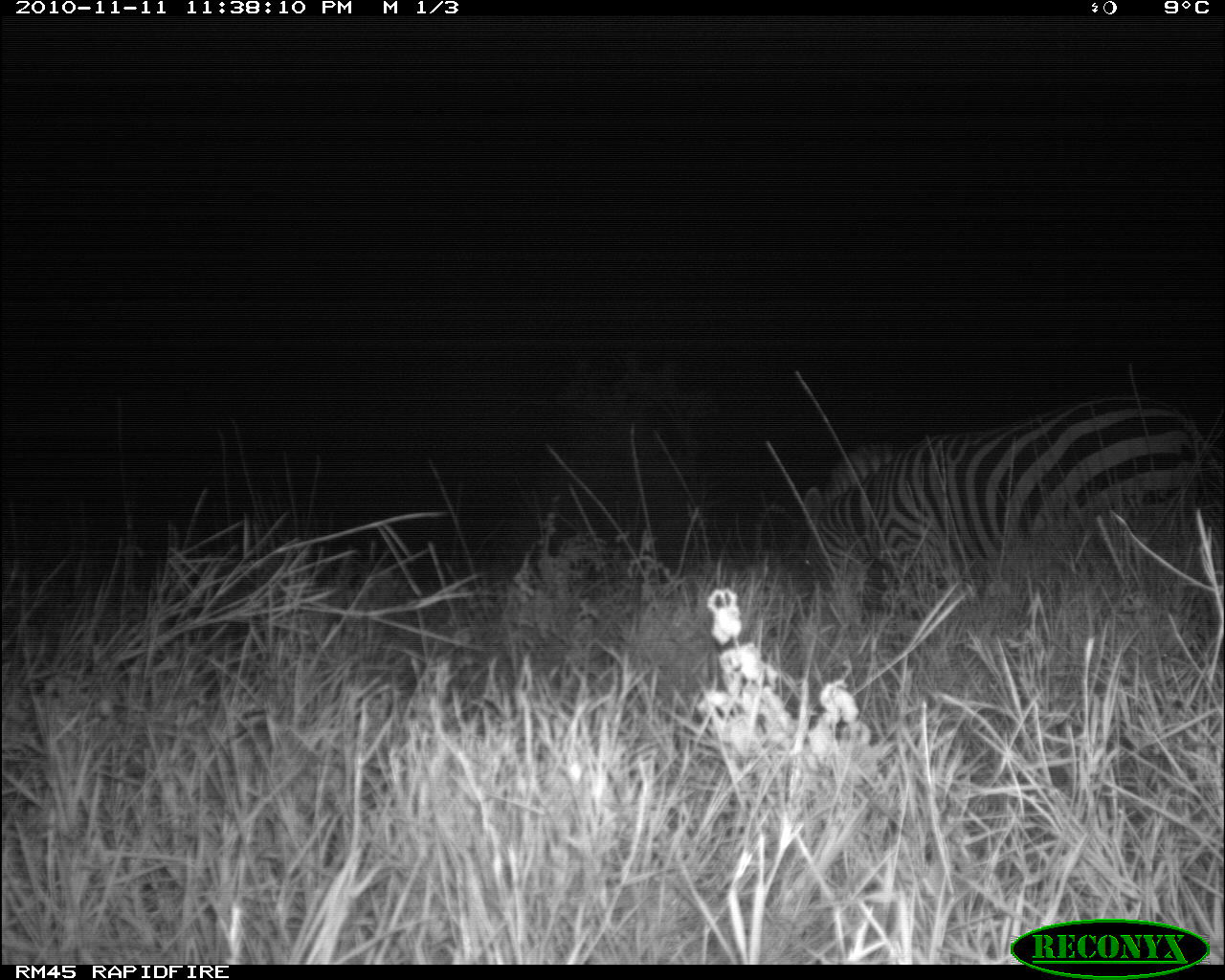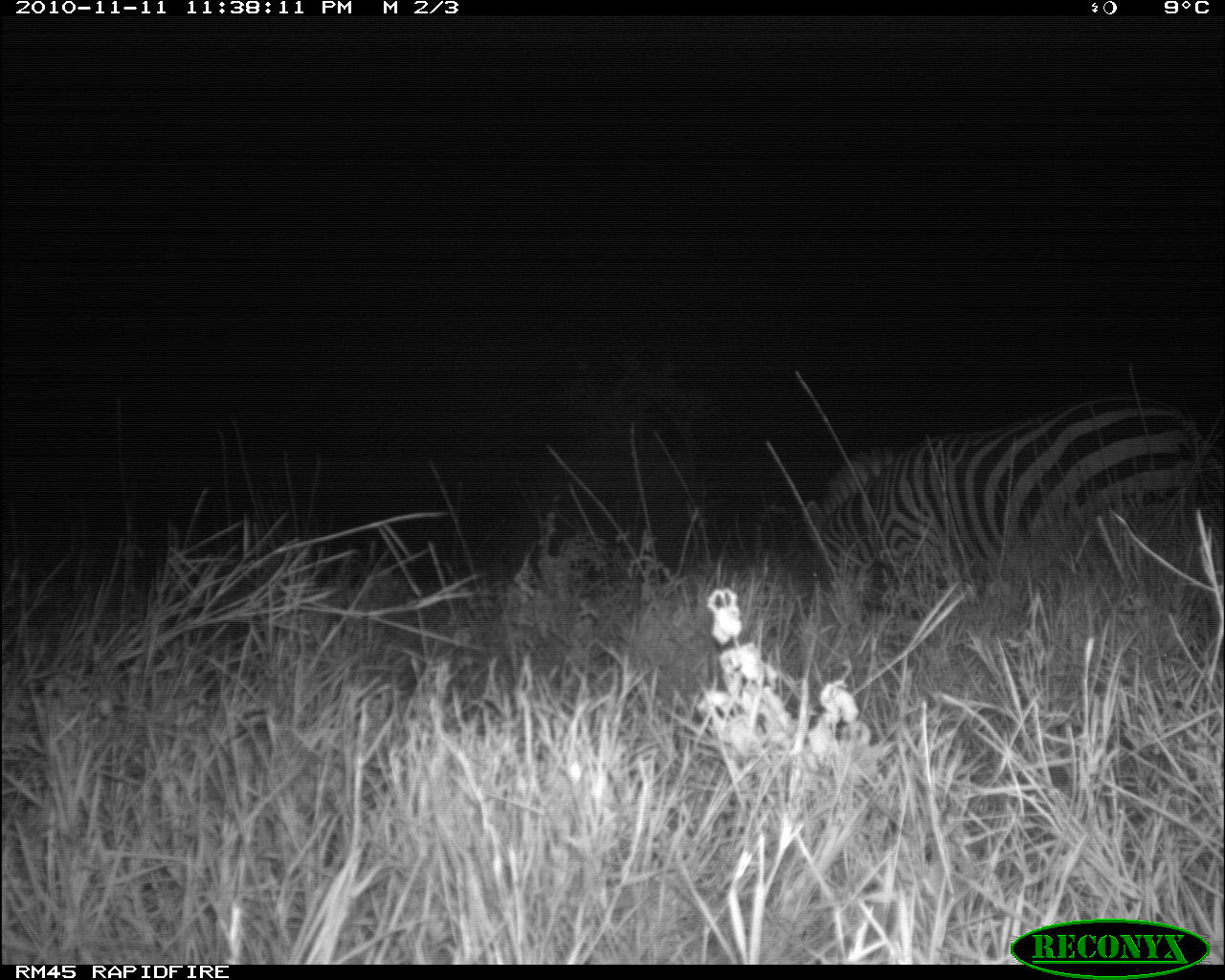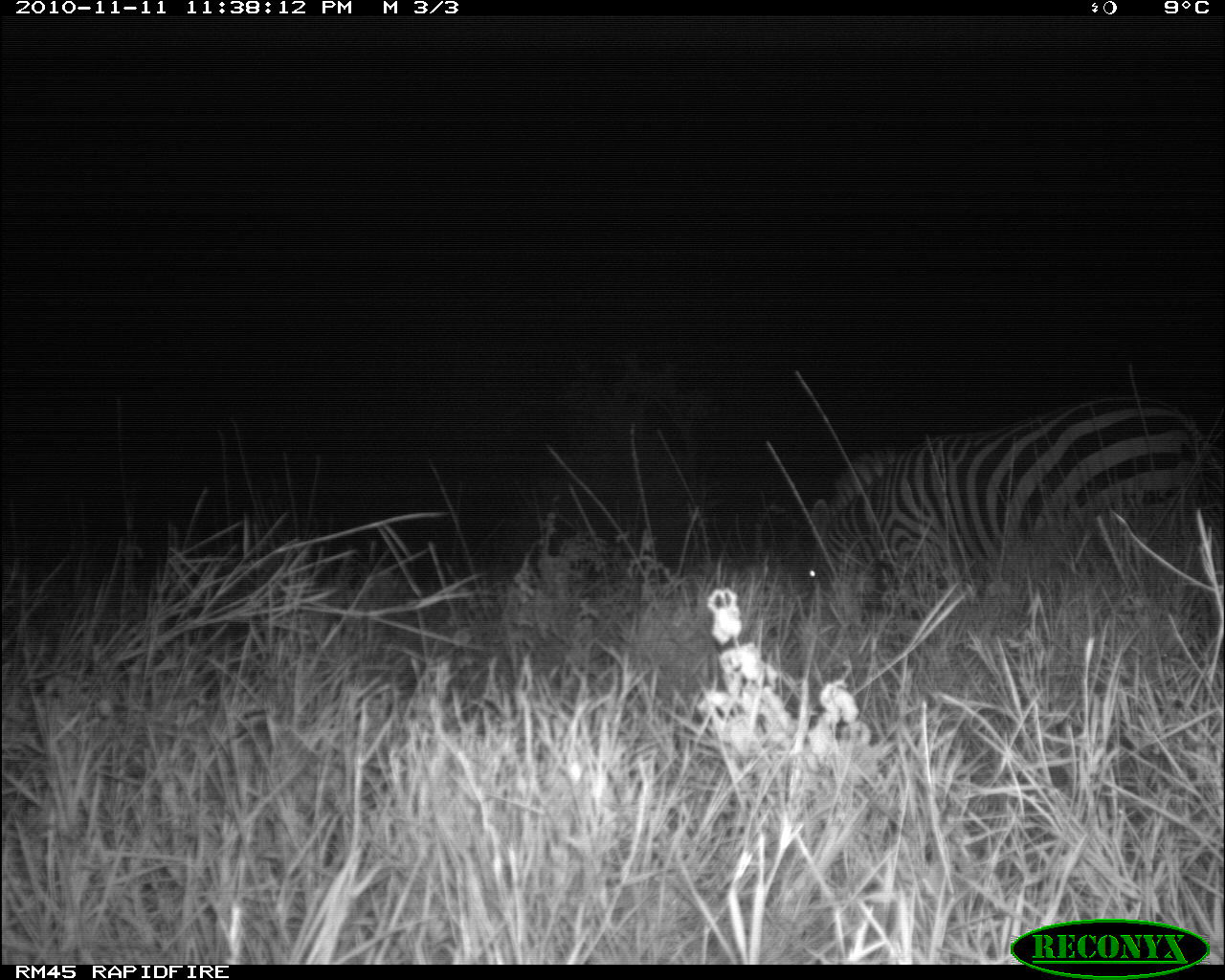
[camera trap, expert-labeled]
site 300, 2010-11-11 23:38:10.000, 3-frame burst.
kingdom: Animalia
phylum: Chordata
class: Mammalia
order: Perissodactyla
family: Equidae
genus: Equus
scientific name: Equus quagga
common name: plains zebra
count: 1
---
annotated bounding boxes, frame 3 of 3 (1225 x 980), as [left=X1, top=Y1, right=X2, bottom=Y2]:
equus quagga: [left=808, top=393, right=1205, bottom=603]